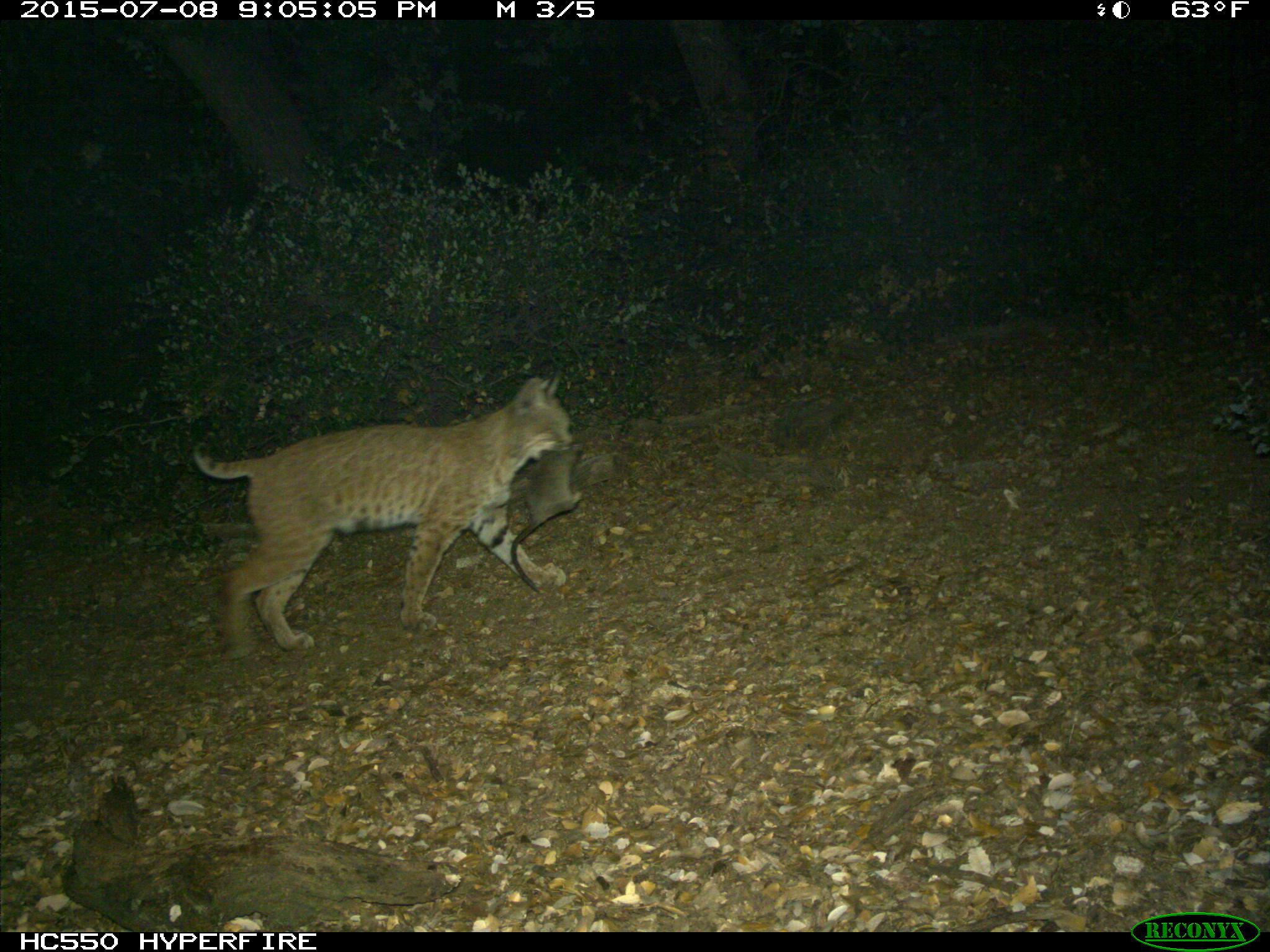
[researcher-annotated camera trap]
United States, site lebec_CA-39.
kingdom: Animalia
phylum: Chordata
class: Mammalia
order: Carnivora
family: Felidae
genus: Lynx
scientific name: Lynx rufus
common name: bobcat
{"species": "Lynx rufus (bobcat)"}